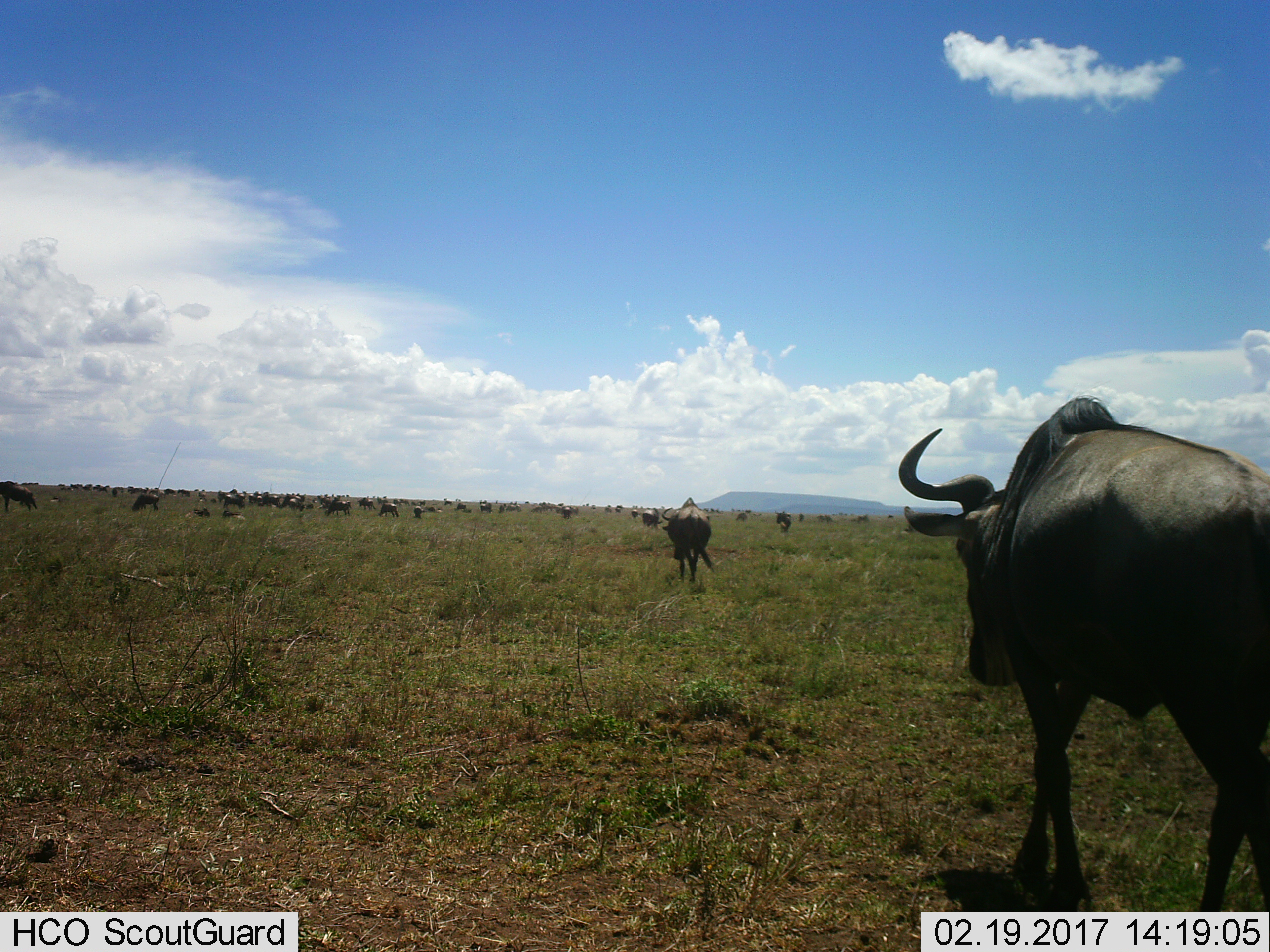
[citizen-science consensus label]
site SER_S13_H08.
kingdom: Animalia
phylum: Chordata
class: Mammalia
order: Artiodactyla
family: Bovidae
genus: Connochaetes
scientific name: Connochaetes taurinus taurinus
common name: blue wildebeest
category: wildebeestblue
Wildebeestblue (blue wildebeest) (Connochaetes taurinus taurinus), count 11-50. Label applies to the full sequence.